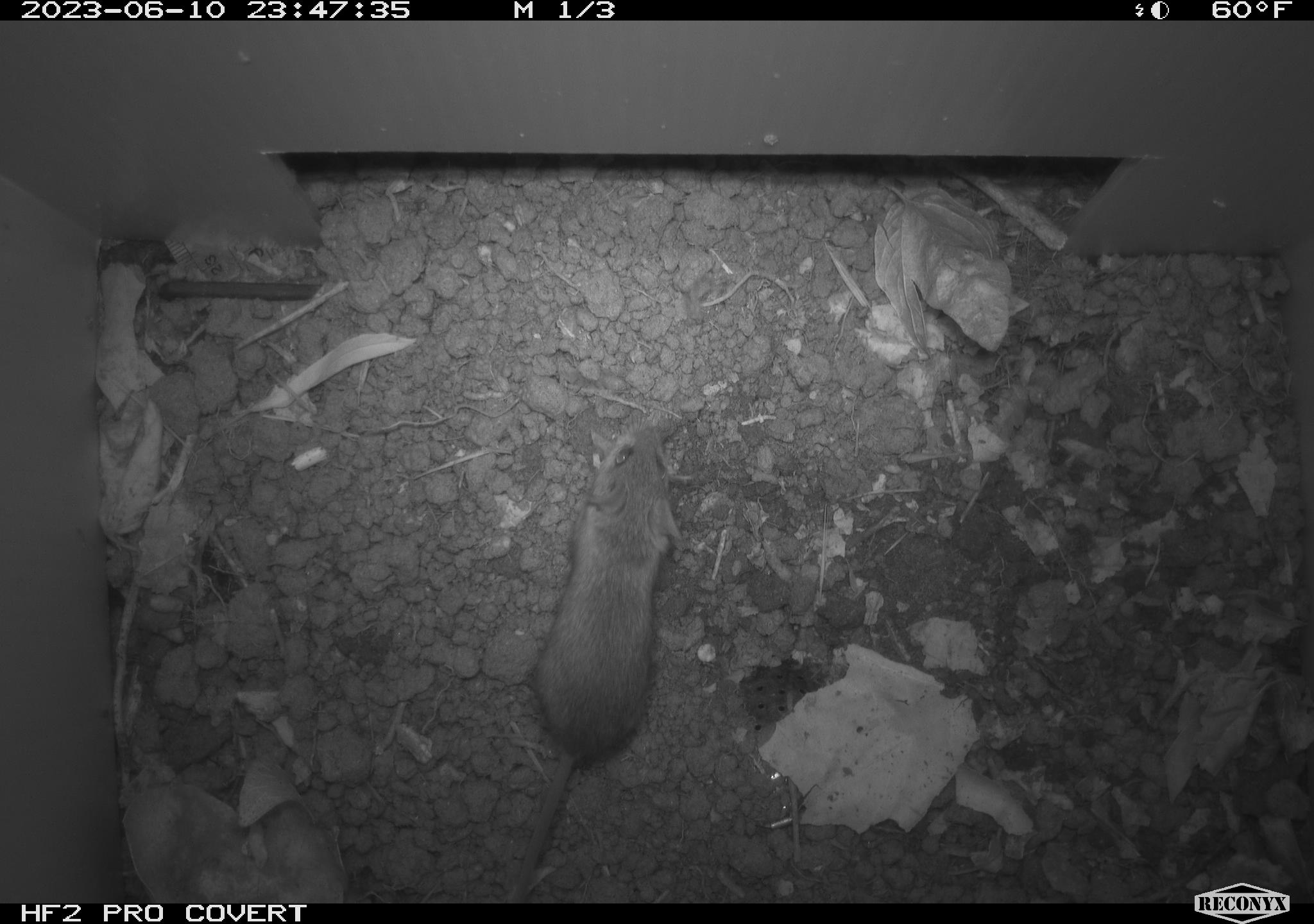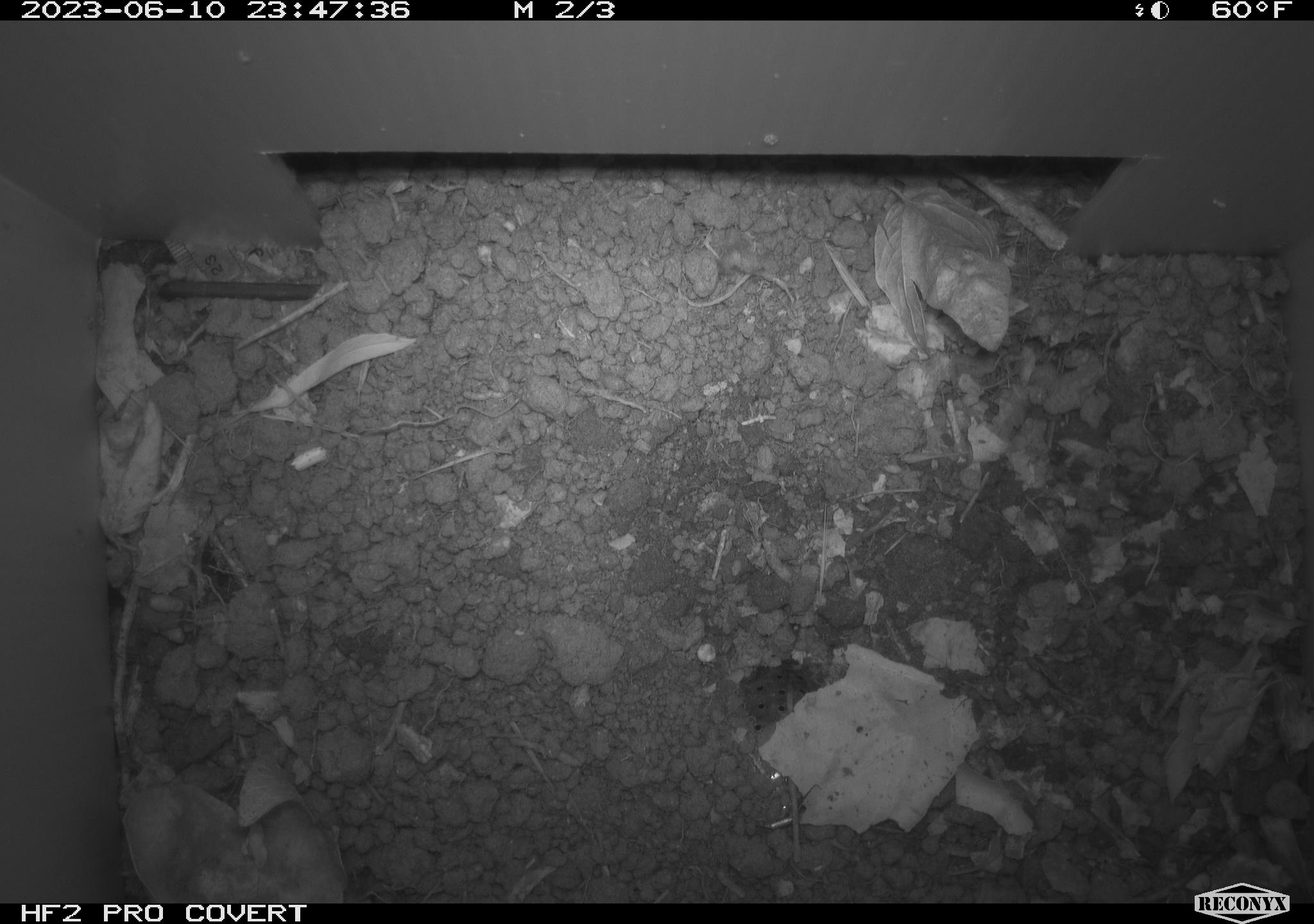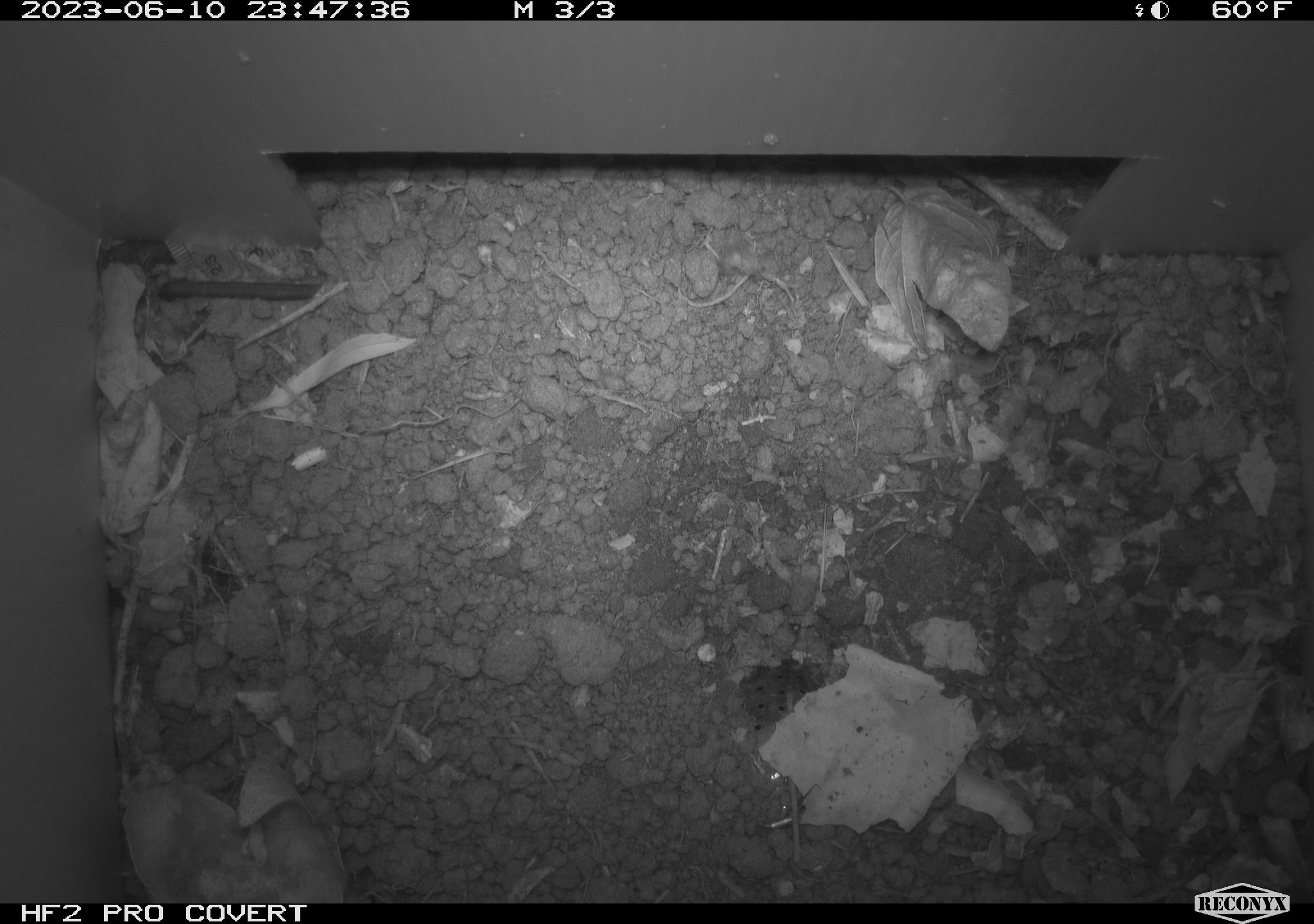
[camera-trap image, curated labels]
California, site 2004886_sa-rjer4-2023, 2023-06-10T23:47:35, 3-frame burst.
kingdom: Animalia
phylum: Chordata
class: Mammalia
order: Rodentia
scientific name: Rodentia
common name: mouse species